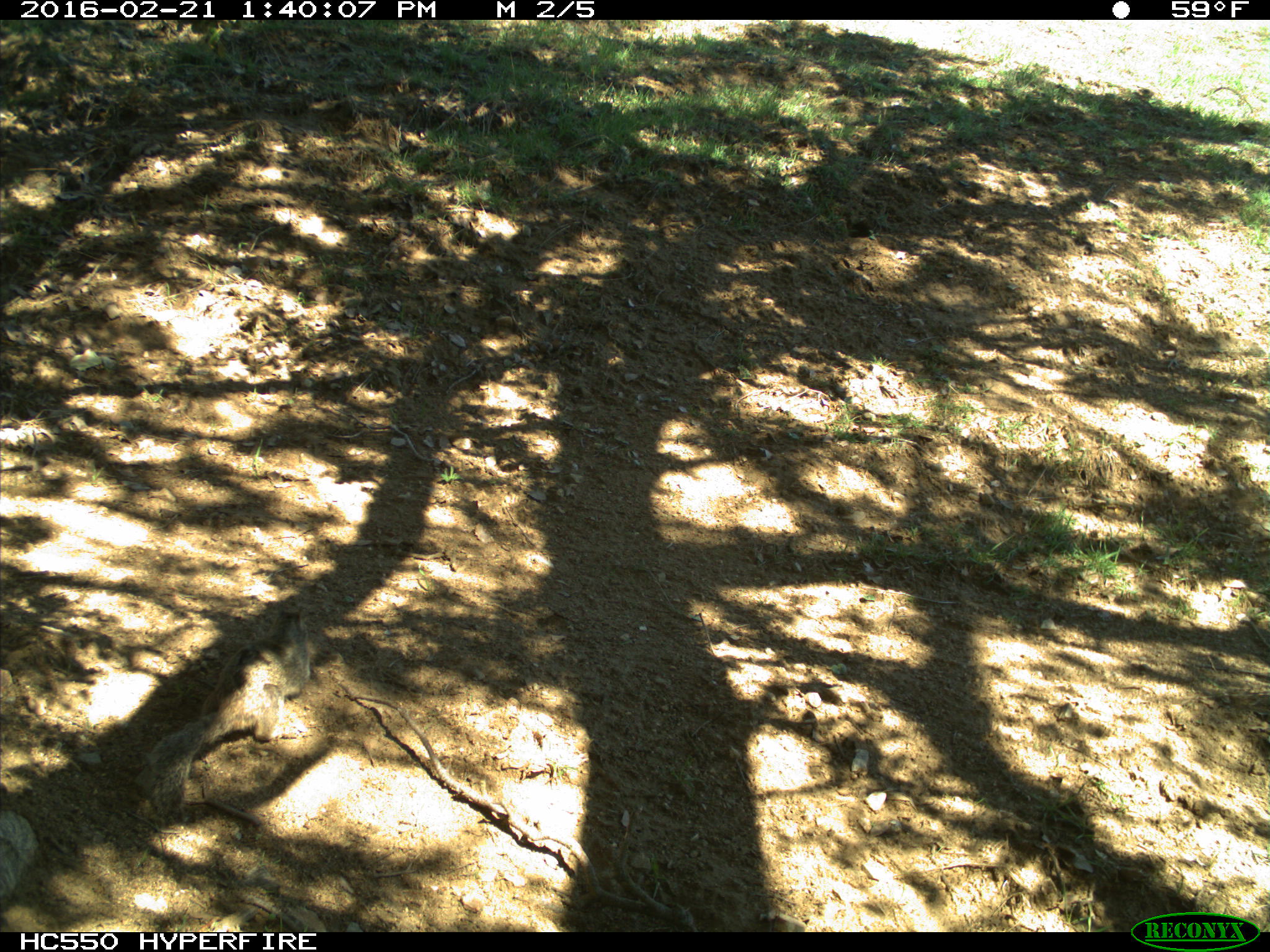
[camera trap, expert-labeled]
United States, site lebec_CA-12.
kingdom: Animalia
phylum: Chordata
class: Mammalia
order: Rodentia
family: Sciuridae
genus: Otospermophilus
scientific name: Otospermophilus beecheyi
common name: california ground squirrel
Otospermophilus beecheyi (california ground squirrel).